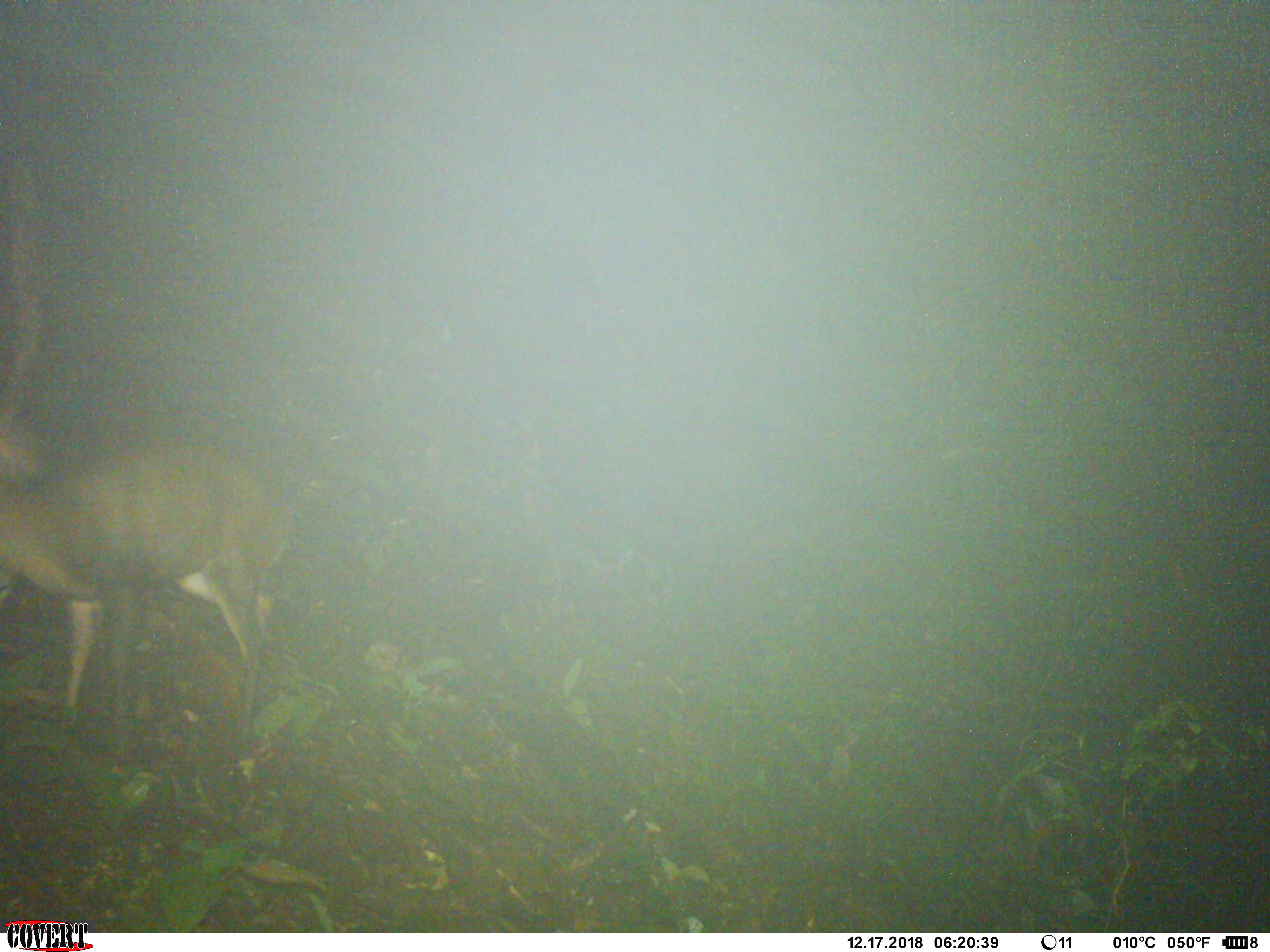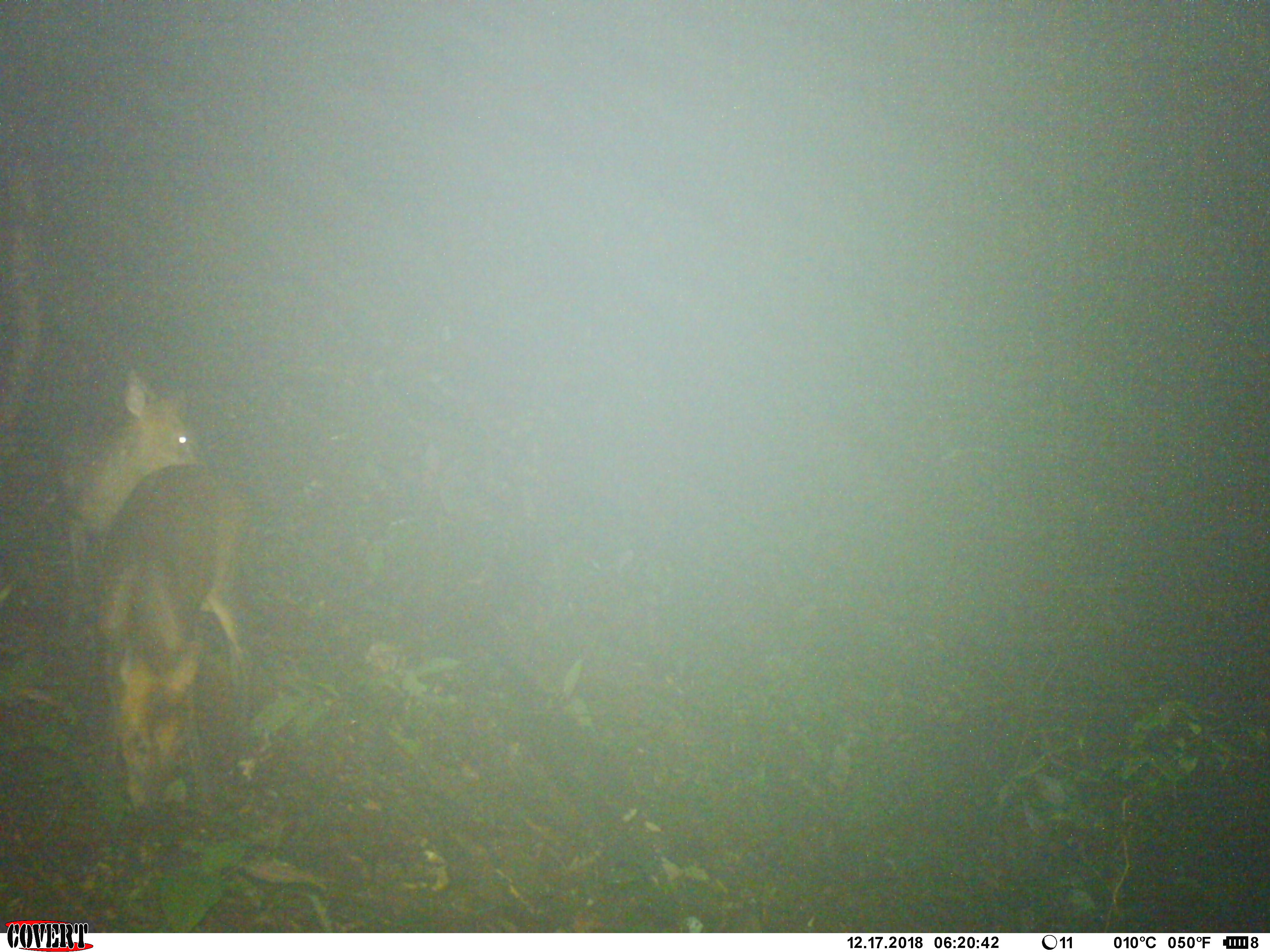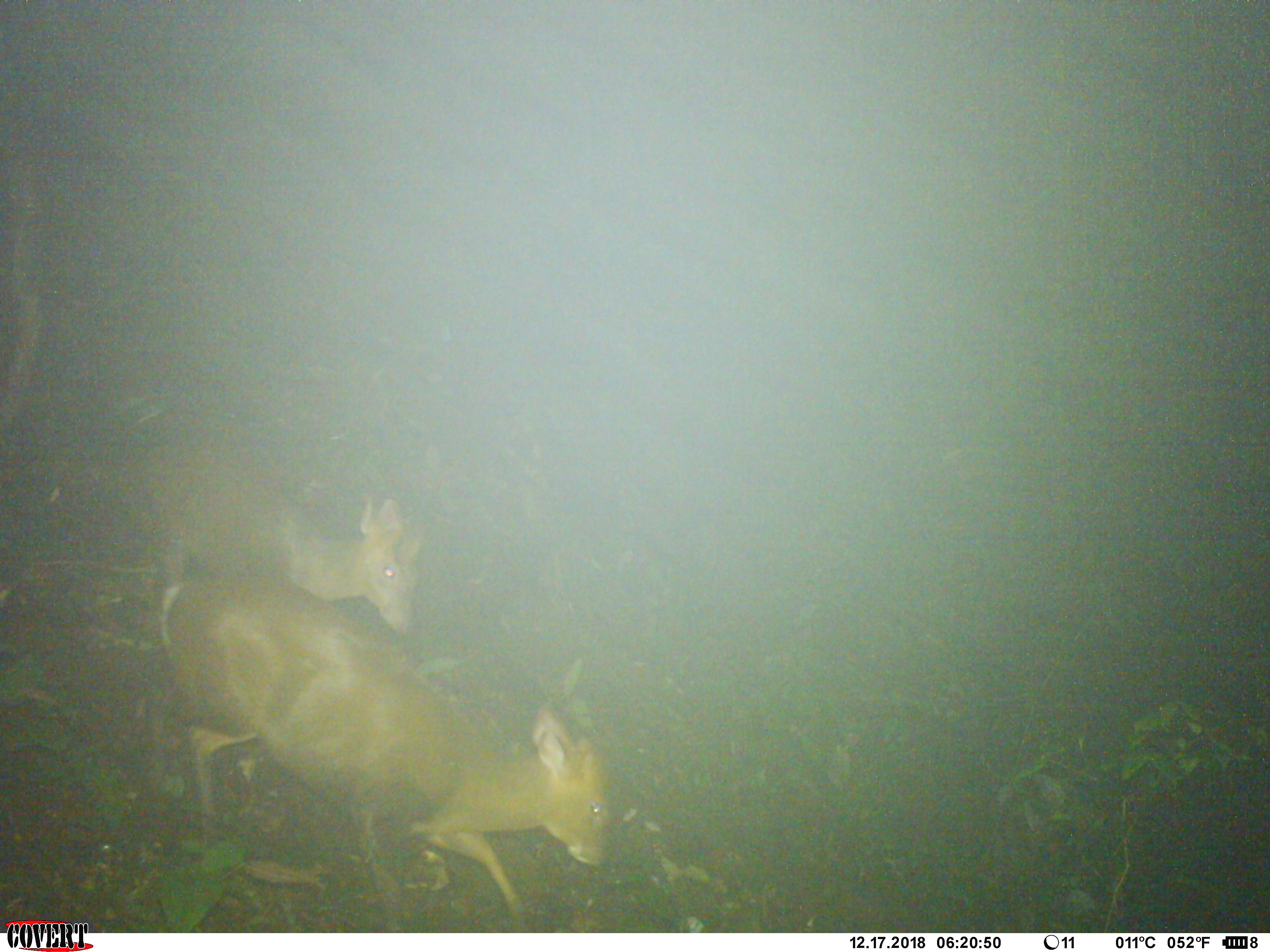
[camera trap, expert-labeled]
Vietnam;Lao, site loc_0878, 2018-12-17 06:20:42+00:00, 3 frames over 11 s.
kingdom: Animalia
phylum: Chordata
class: Mammalia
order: Artiodactyla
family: Cervidae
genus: Muntiacus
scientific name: Muntiacus rooseveltorum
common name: roosevelt's muntjac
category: roosevelts muntjac group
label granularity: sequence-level